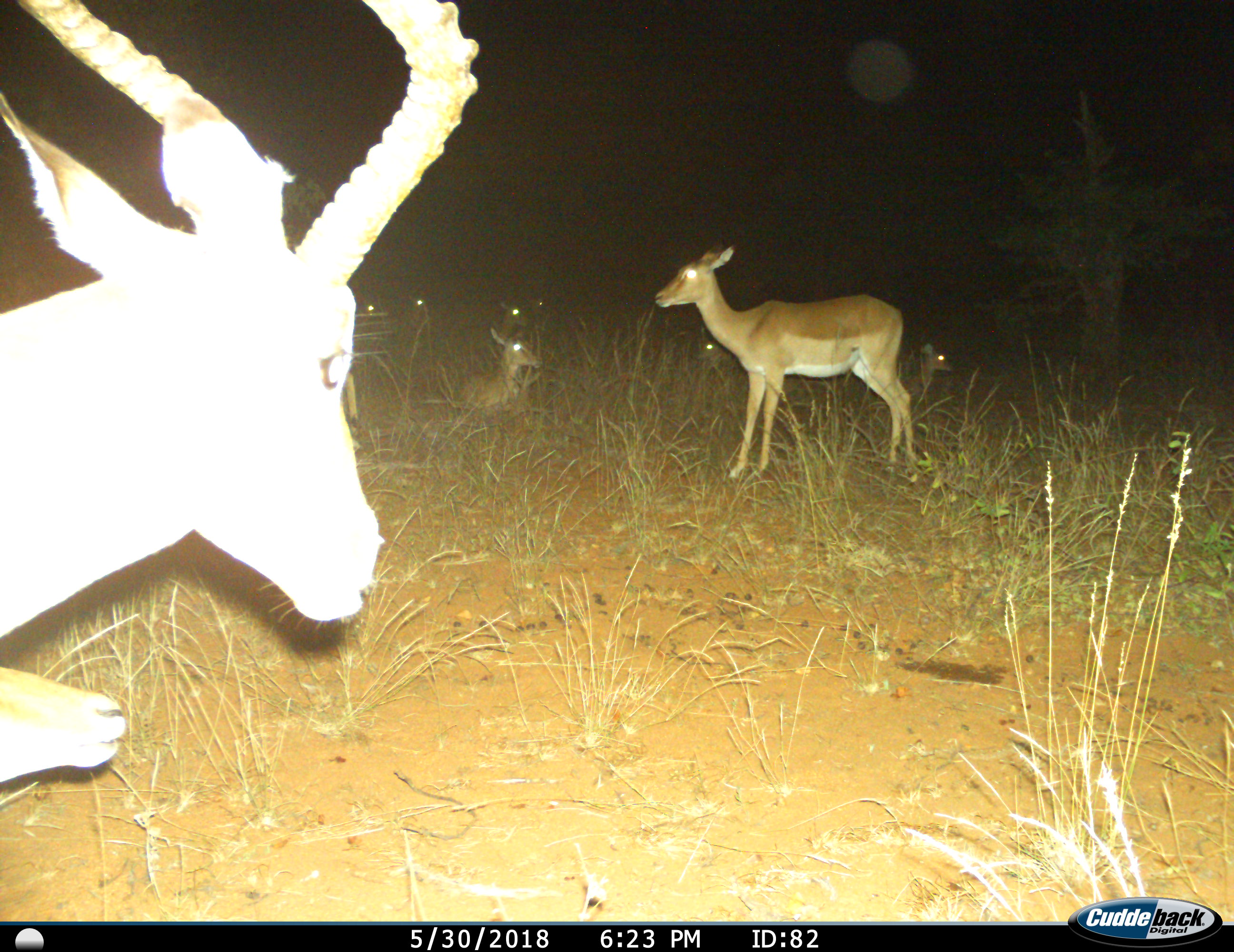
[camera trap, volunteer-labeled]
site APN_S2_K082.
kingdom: Animalia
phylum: Chordata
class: Mammalia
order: Artiodactyla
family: Bovidae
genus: Aepyceros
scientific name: Aepyceros melampus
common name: impala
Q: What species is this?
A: Impala (Aepyceros melampus).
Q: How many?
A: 9.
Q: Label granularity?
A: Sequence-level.